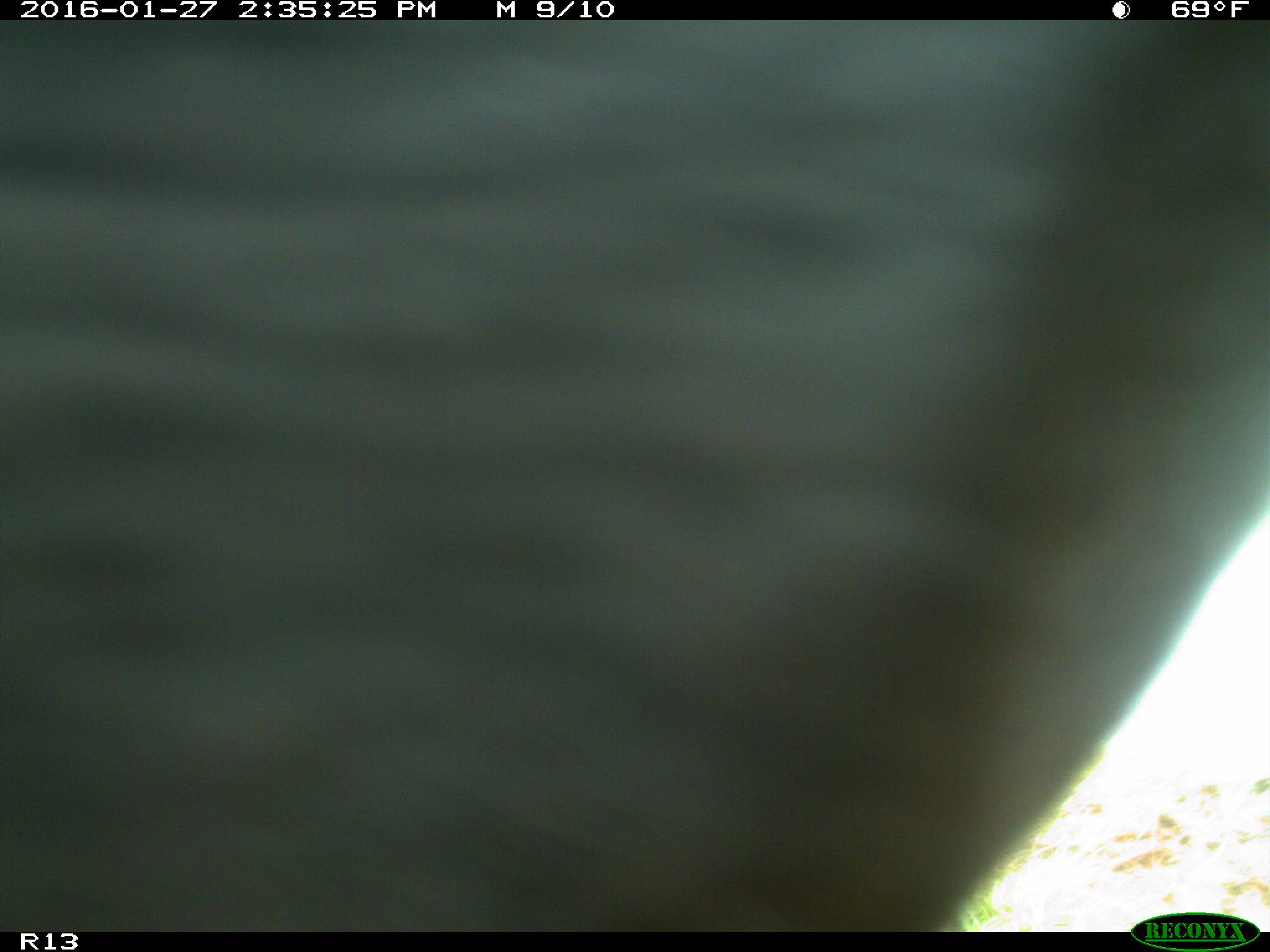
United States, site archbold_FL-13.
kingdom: Animalia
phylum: Chordata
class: Mammalia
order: Artiodactyla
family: Bovidae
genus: Bos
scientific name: Bos taurus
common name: domestic cow